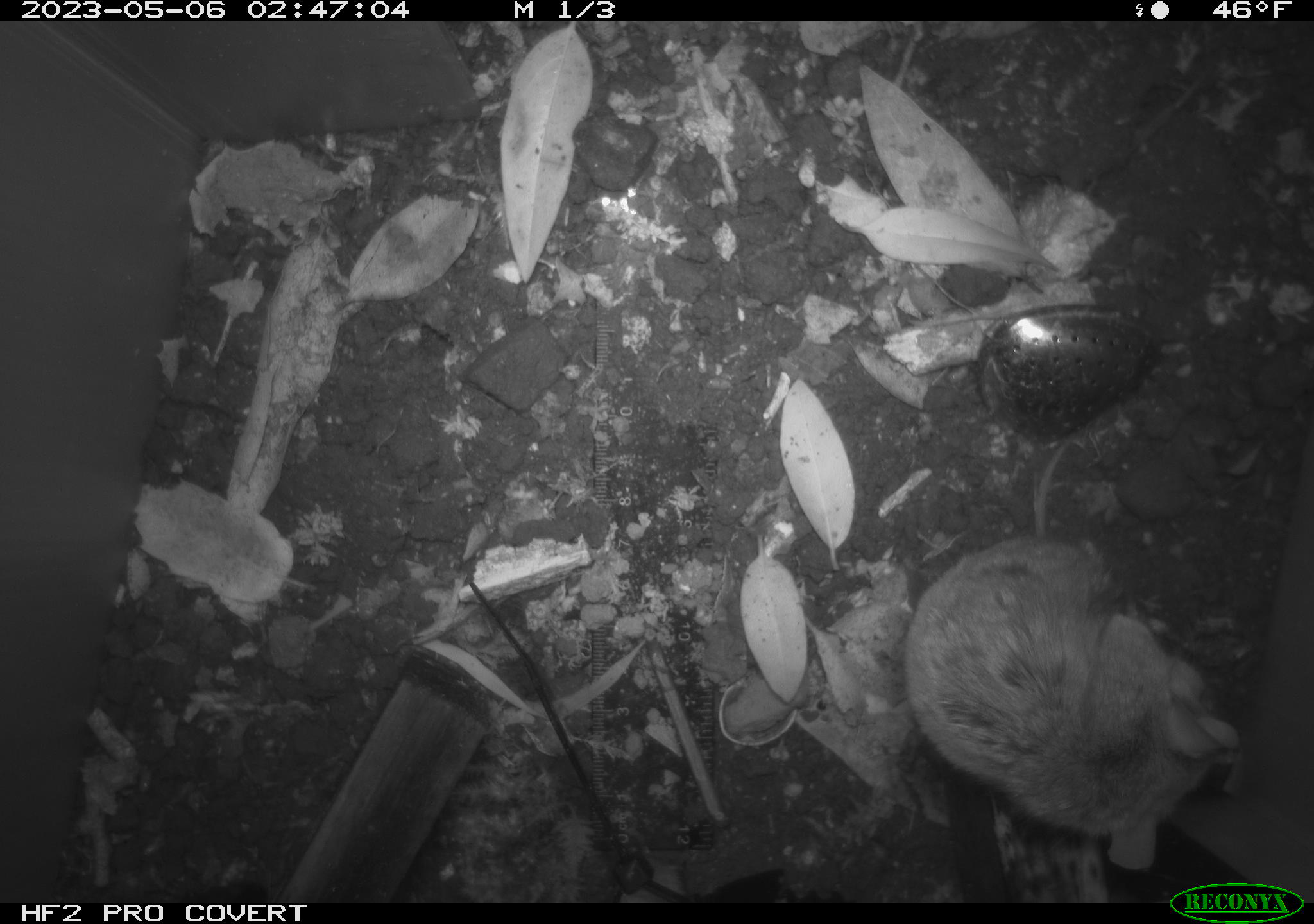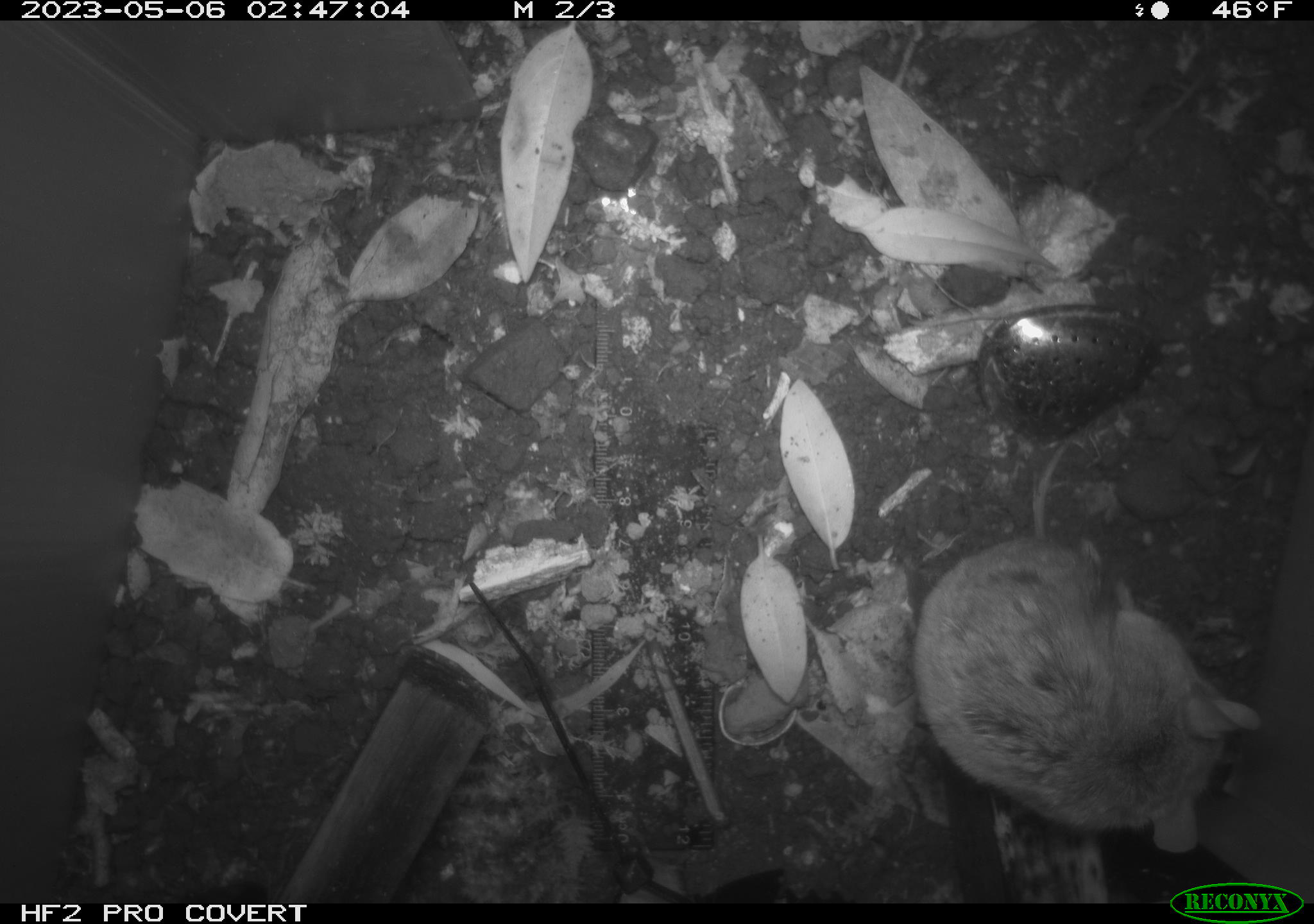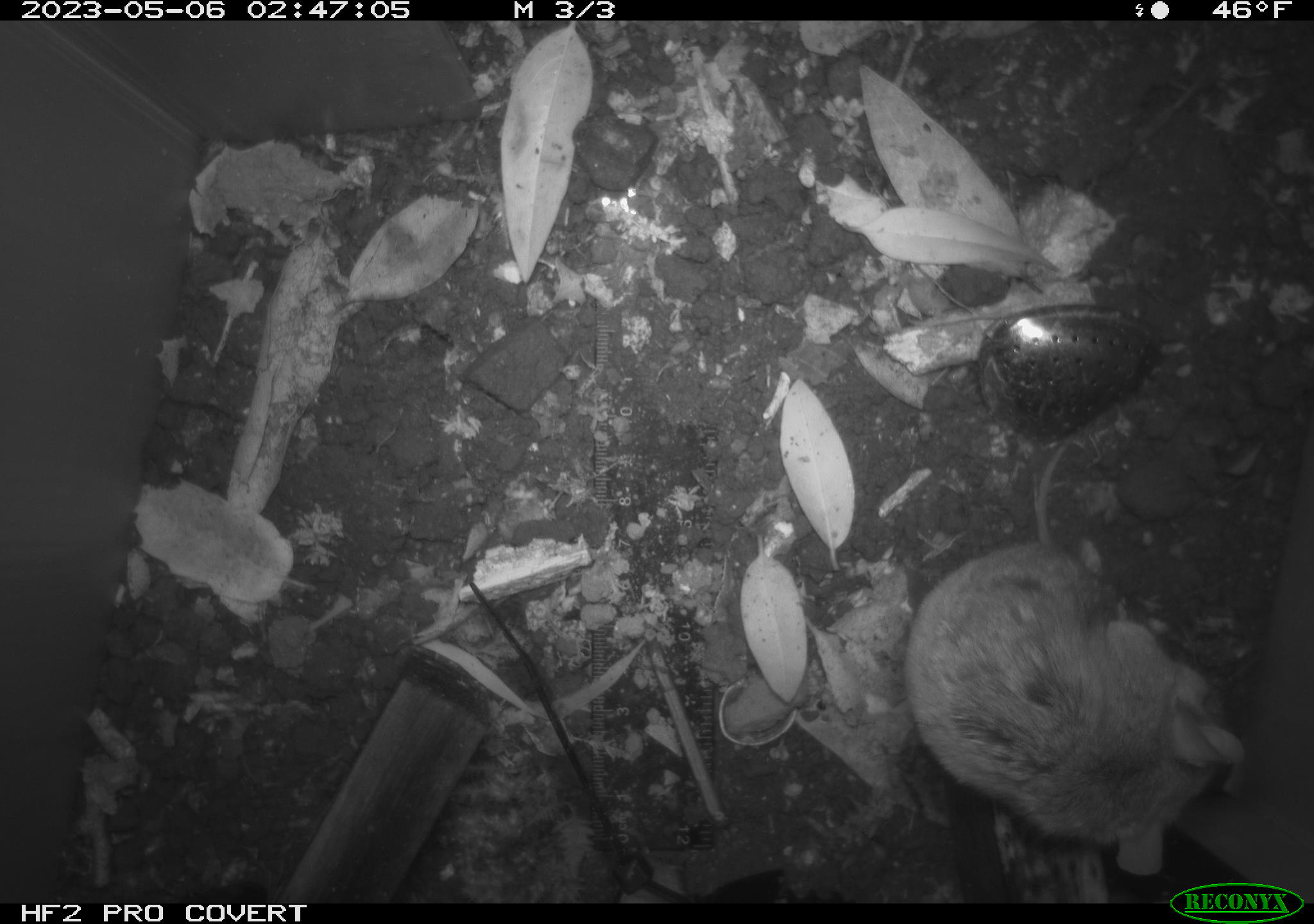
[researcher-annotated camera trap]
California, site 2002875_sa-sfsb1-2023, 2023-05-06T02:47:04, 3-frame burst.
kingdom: Animalia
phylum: Chordata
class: Mammalia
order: Rodentia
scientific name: Rodentia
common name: mouse species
Mouse species (Rodentia).